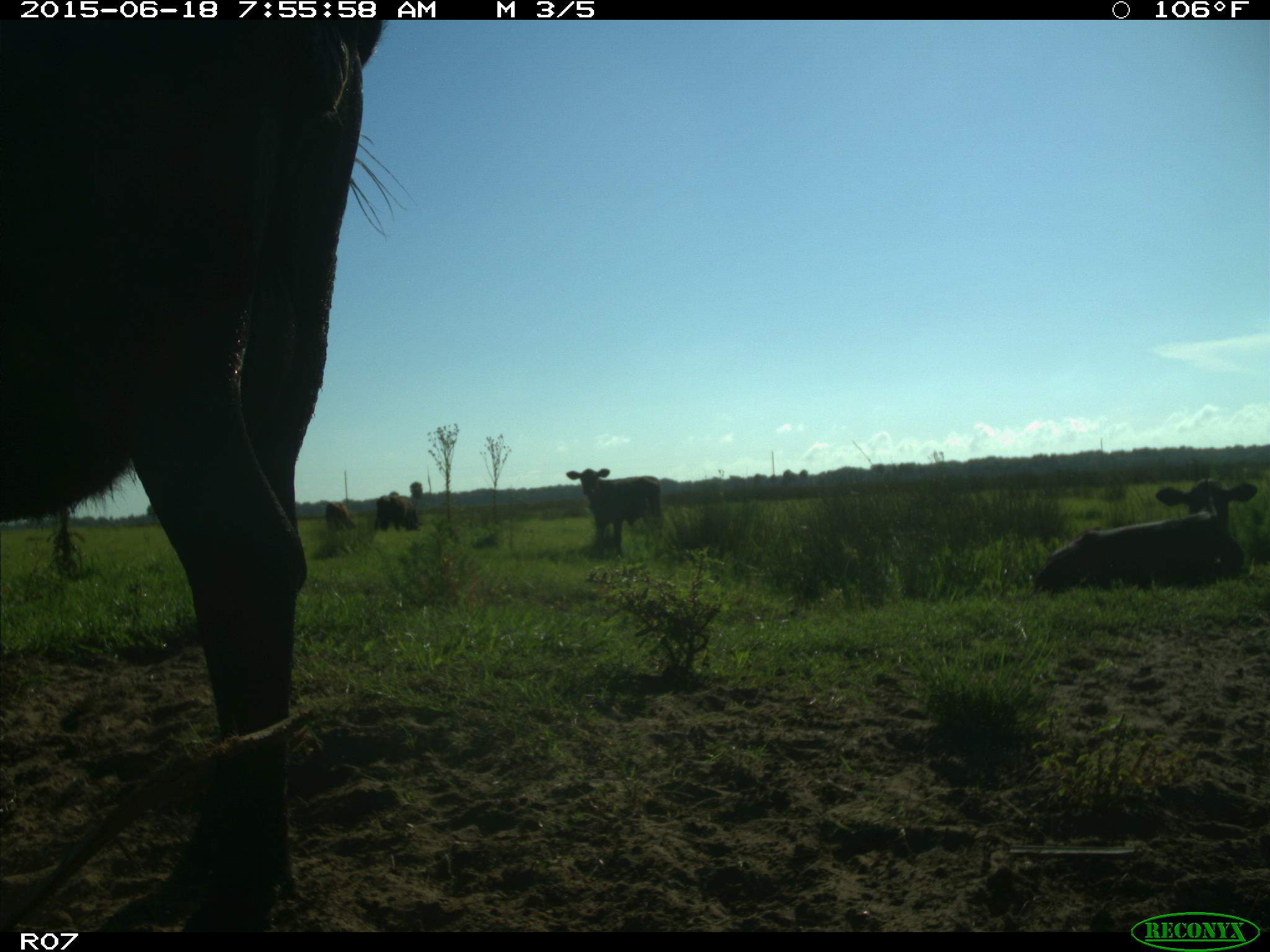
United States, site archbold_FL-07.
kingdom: Animalia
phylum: Chordata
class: Mammalia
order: Artiodactyla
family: Bovidae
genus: Bos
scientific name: Bos taurus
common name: domestic cow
Bos taurus (domestic cow).